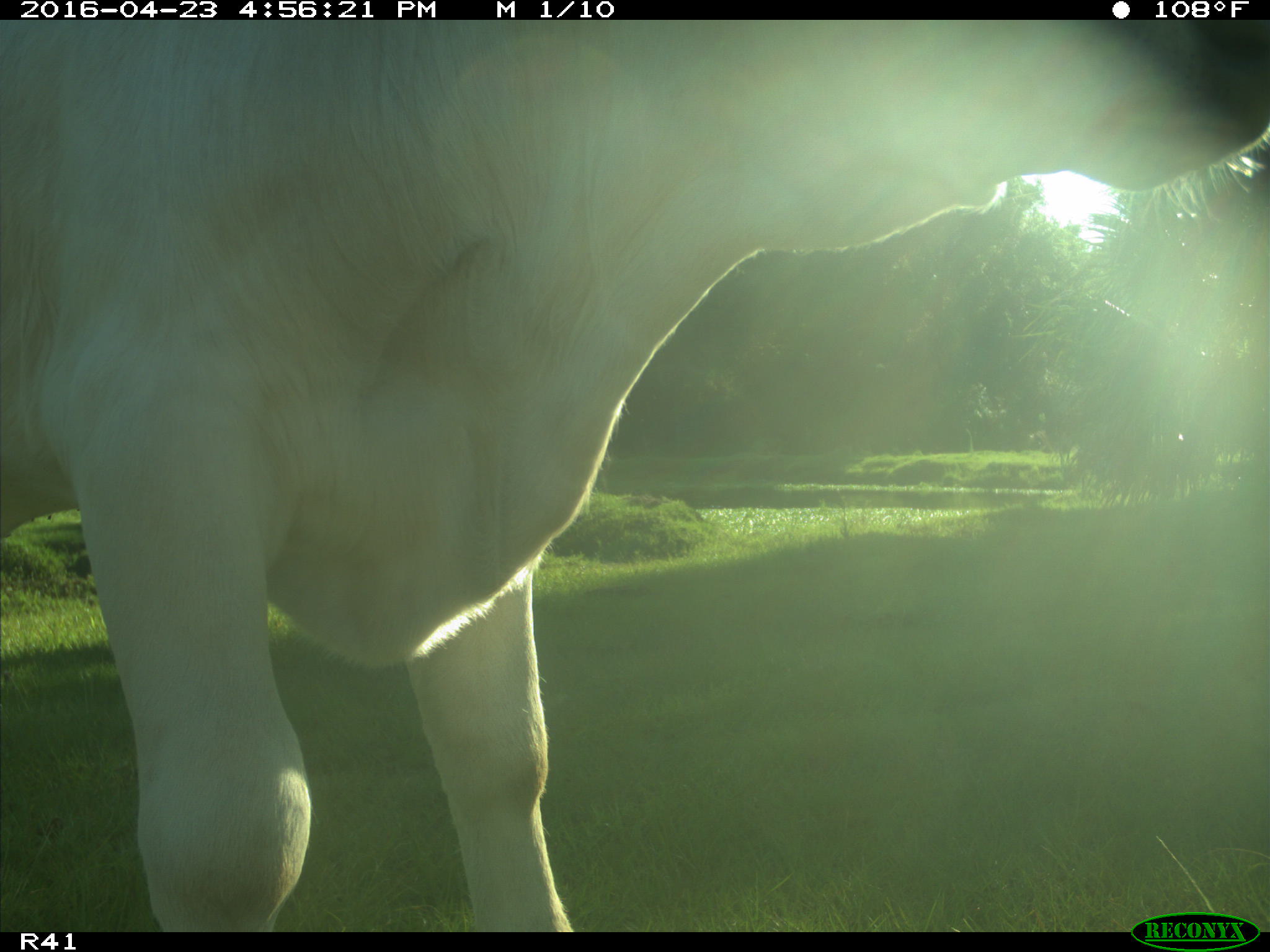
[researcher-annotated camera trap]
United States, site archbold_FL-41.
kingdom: Animalia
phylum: Chordata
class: Mammalia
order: Artiodactyla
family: Bovidae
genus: Bos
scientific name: Bos taurus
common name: domestic cow